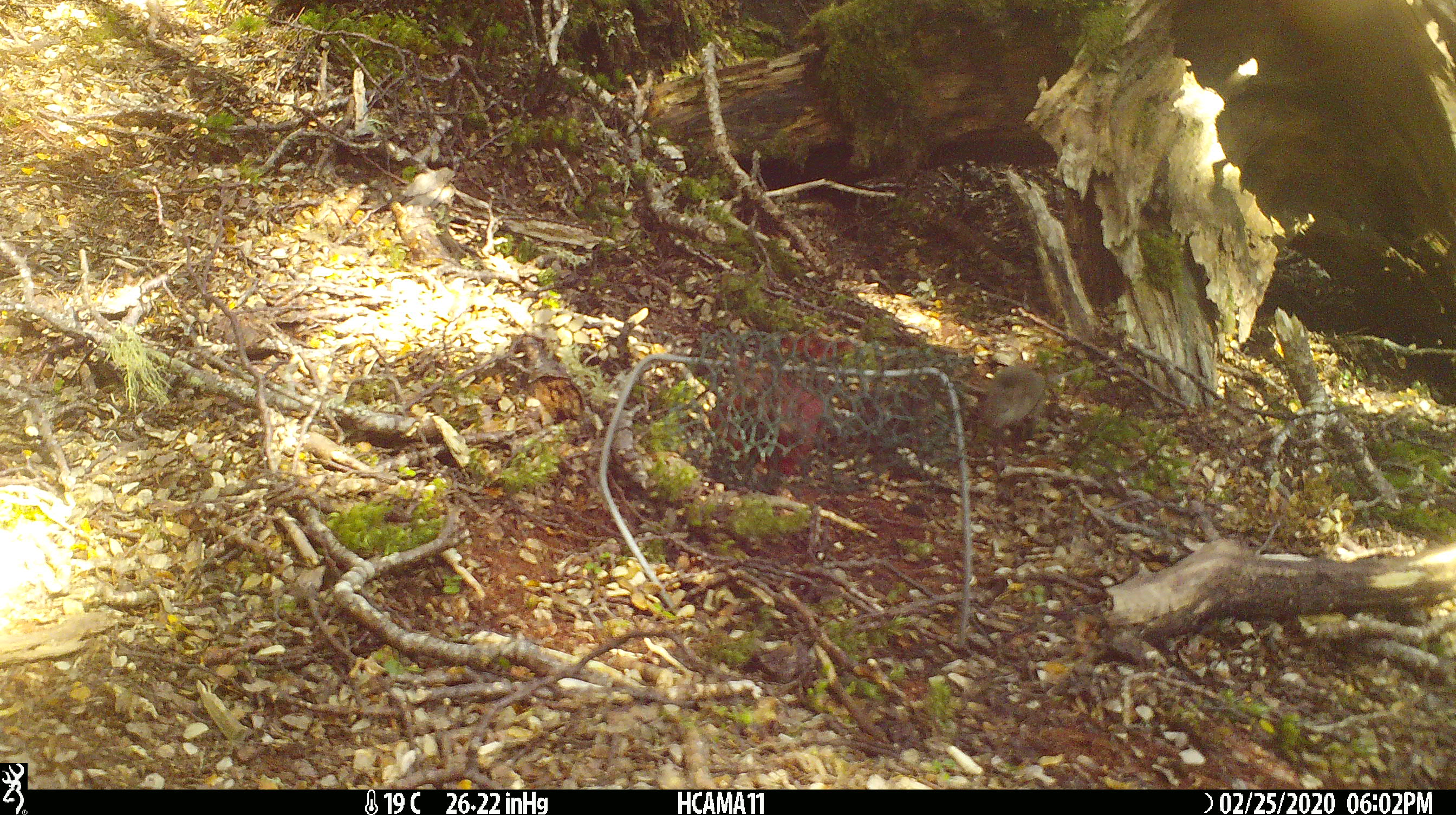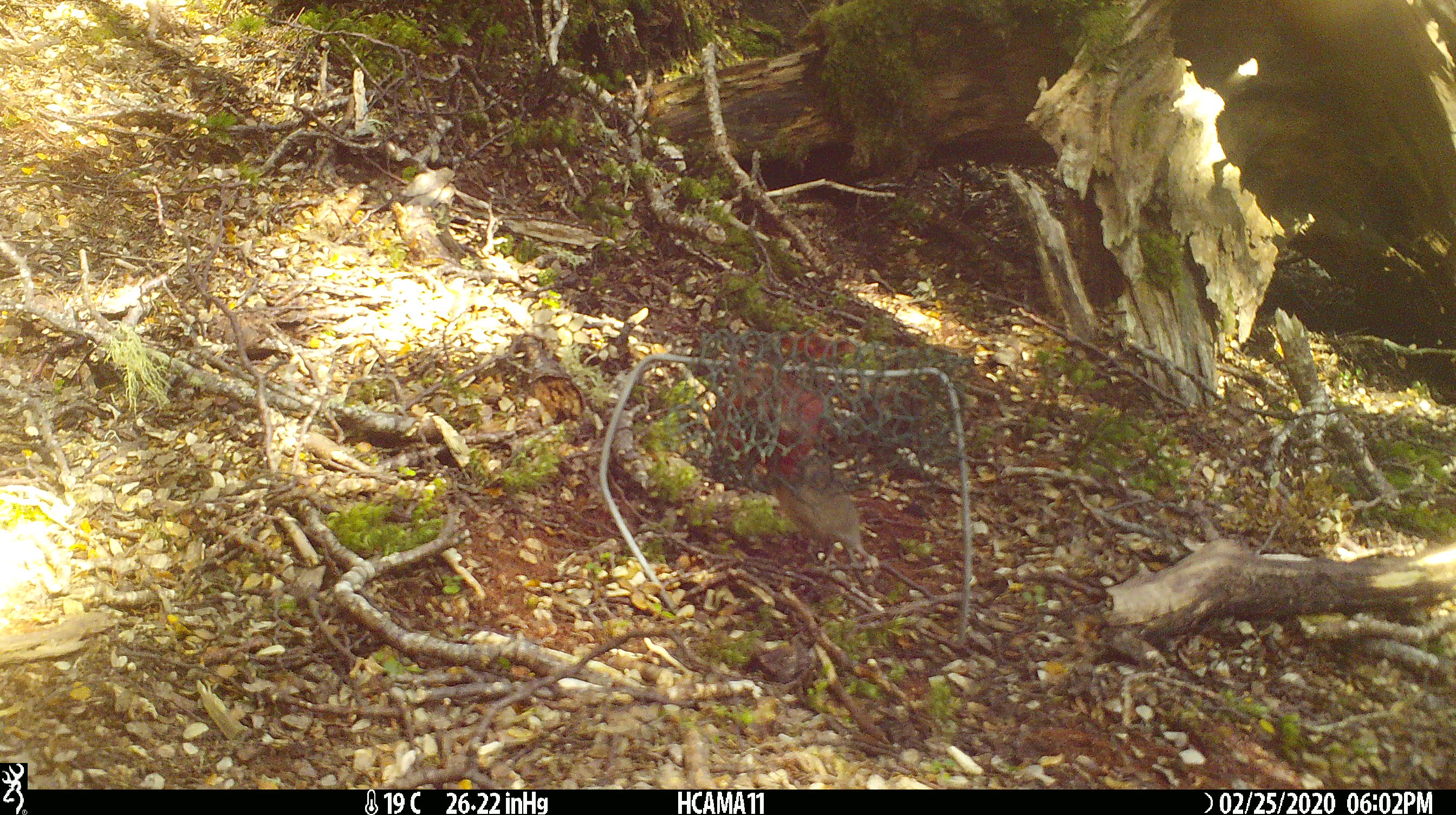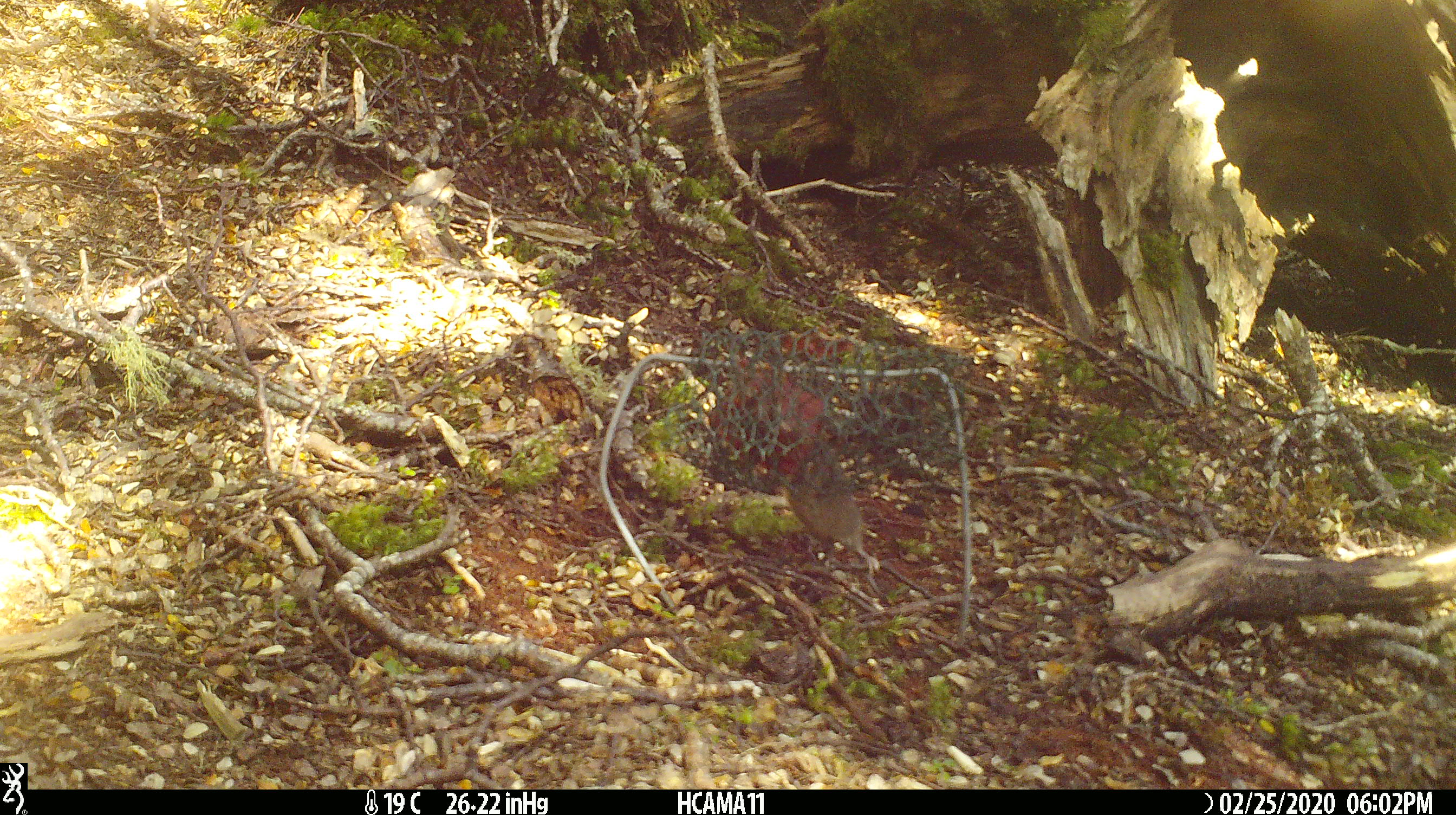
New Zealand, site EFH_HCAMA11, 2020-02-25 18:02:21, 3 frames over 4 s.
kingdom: Animalia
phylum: Chordata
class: Mammalia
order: Rodentia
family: Muridae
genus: Mus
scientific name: Mus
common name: mouse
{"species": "mouse (Mus)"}